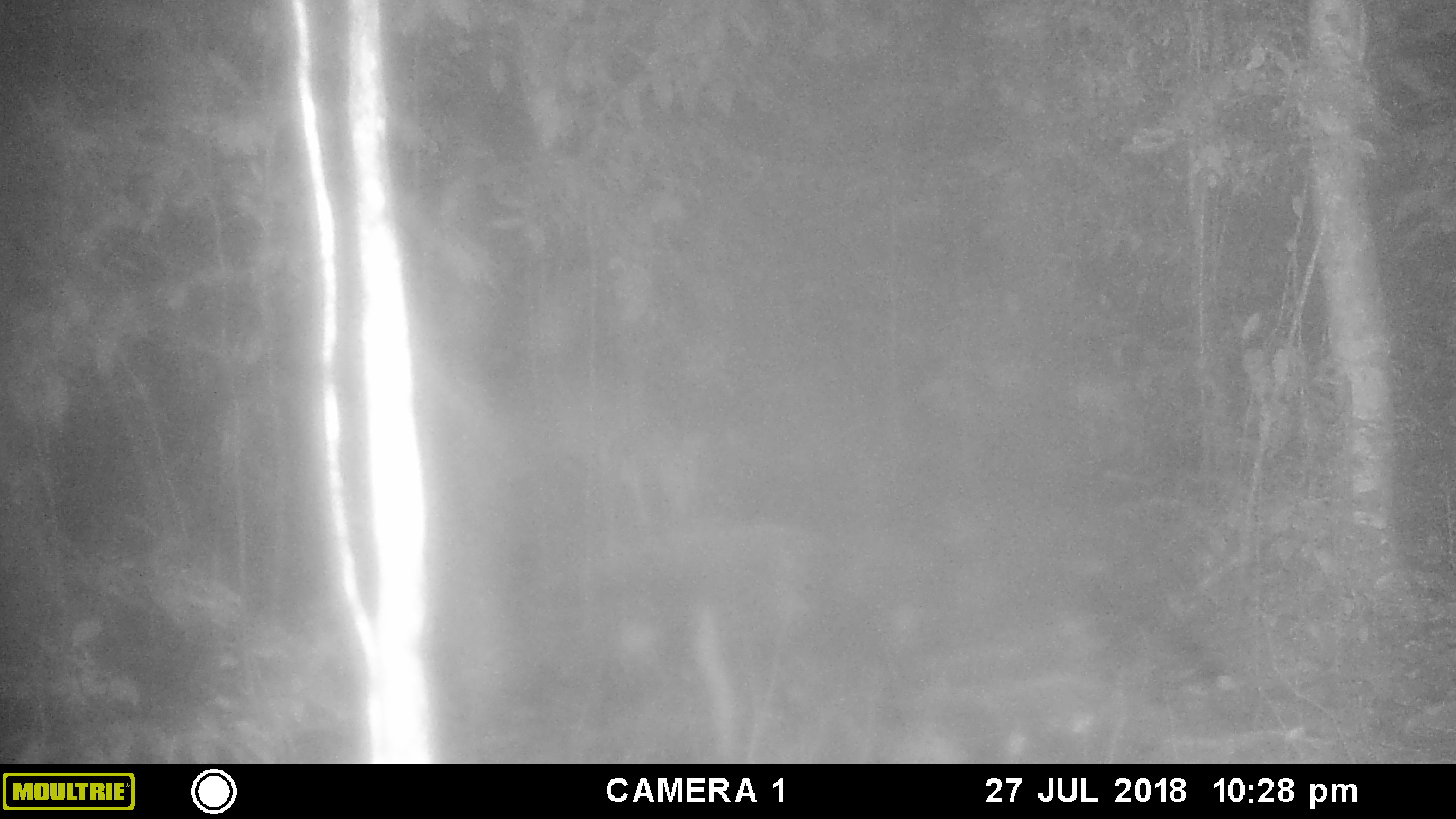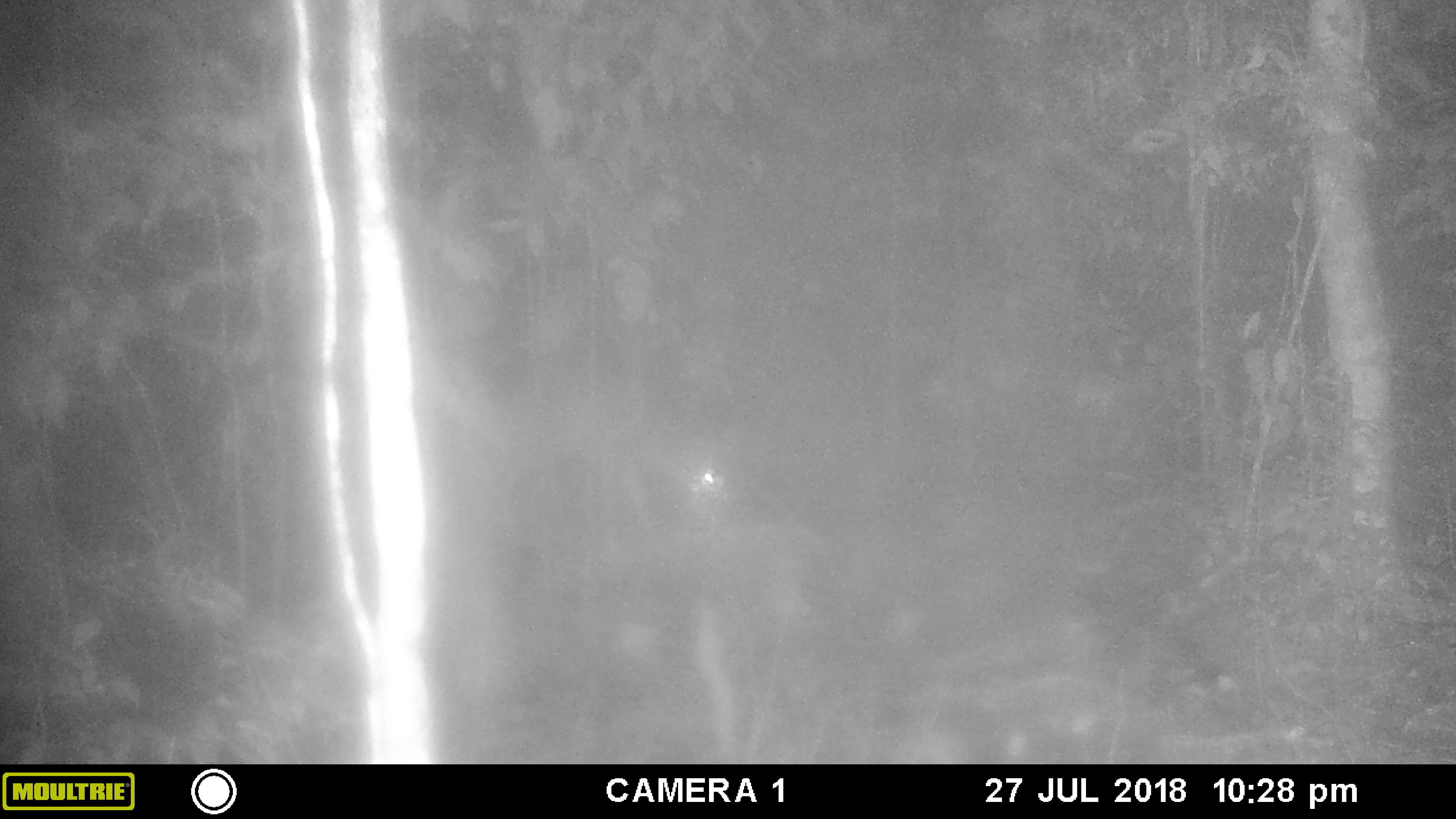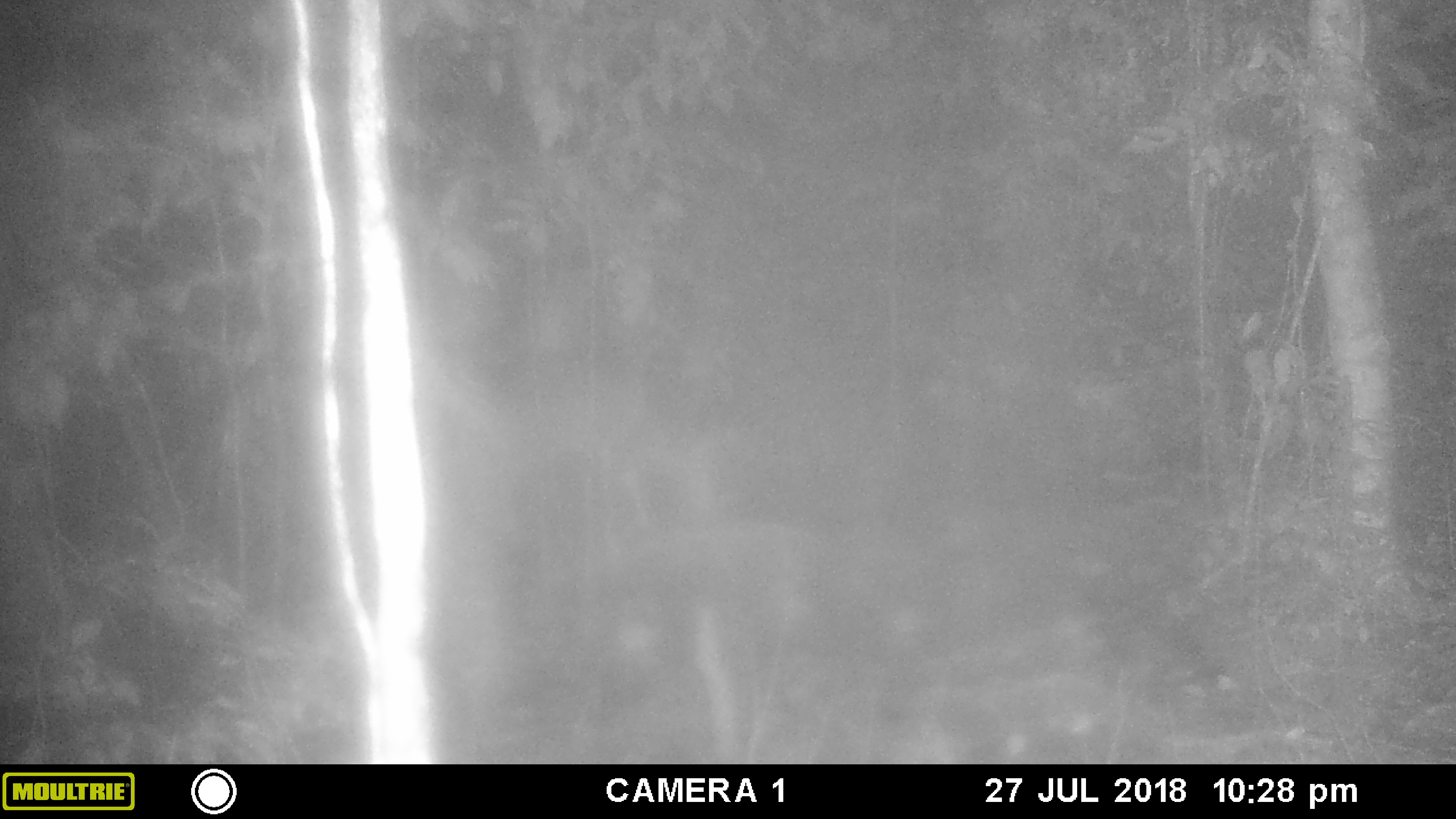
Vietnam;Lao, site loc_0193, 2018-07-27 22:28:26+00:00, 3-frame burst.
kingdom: Animalia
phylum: Chordata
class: Mammalia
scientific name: Mammalia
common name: mammal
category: unidentified mammal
Unidentified mammal (mammal) (Mammalia). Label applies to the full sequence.